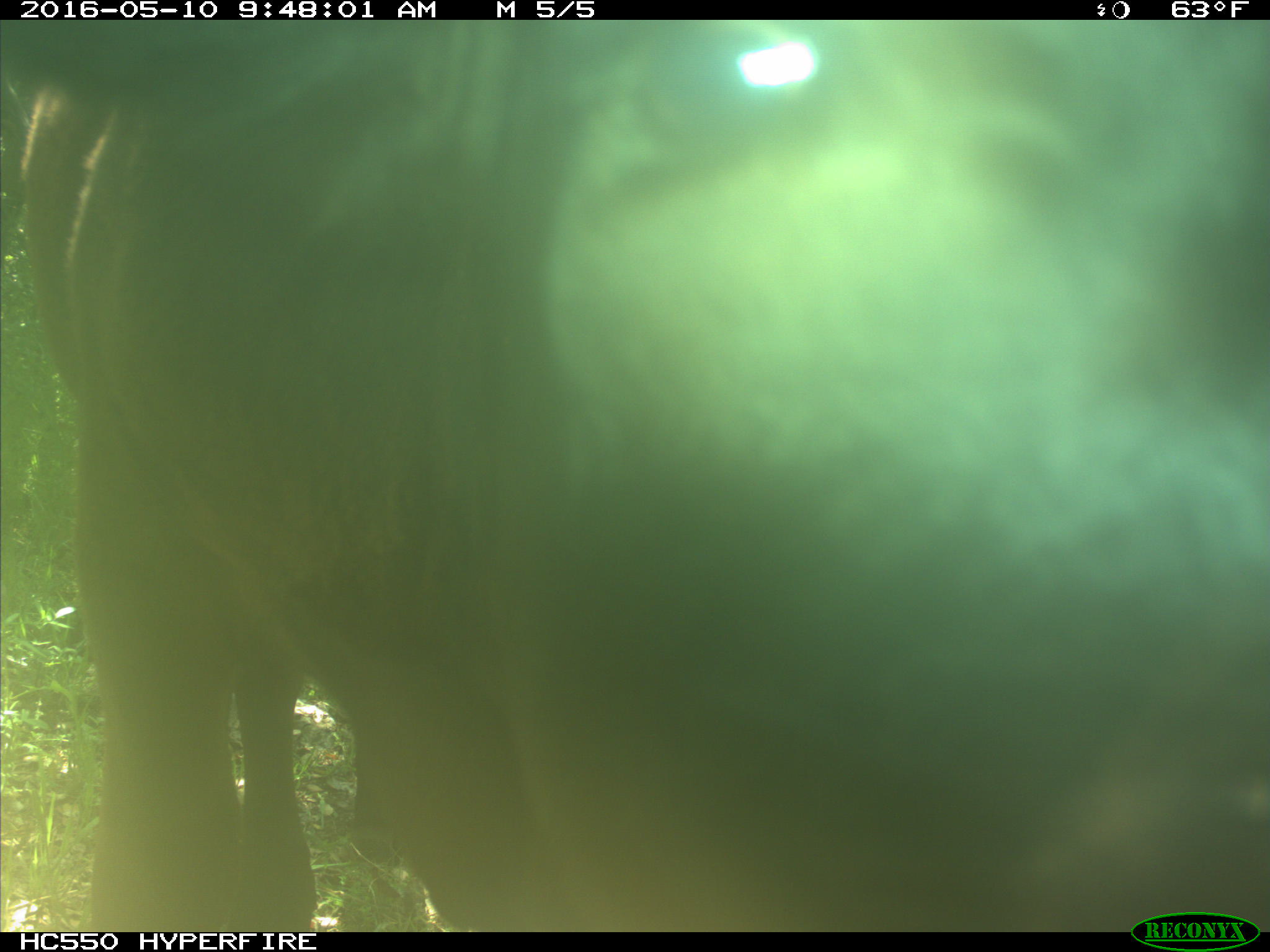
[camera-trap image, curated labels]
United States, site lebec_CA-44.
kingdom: Animalia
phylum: Chordata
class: Mammalia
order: Artiodactyla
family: Bovidae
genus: Bos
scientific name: Bos taurus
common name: domestic cow